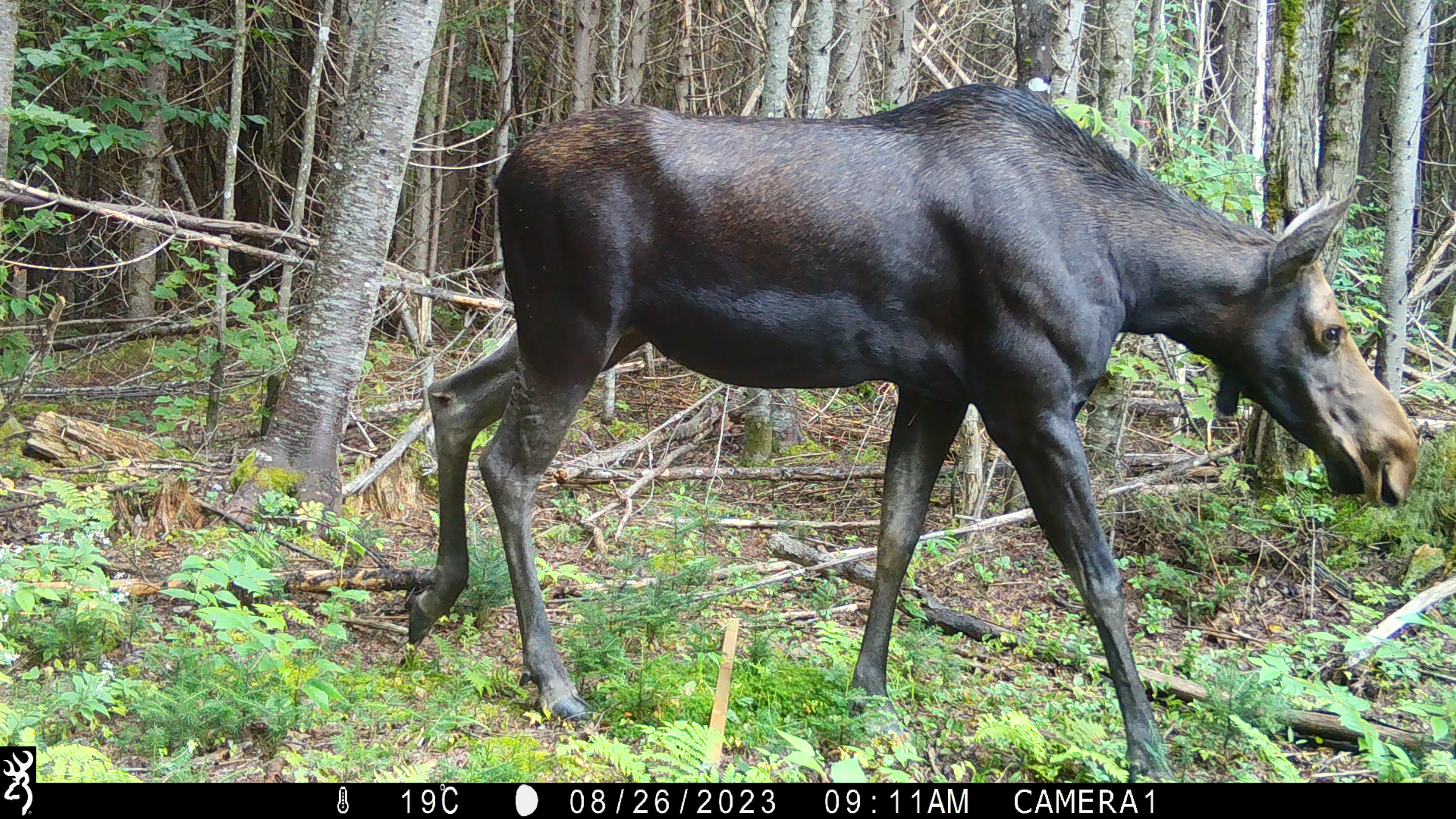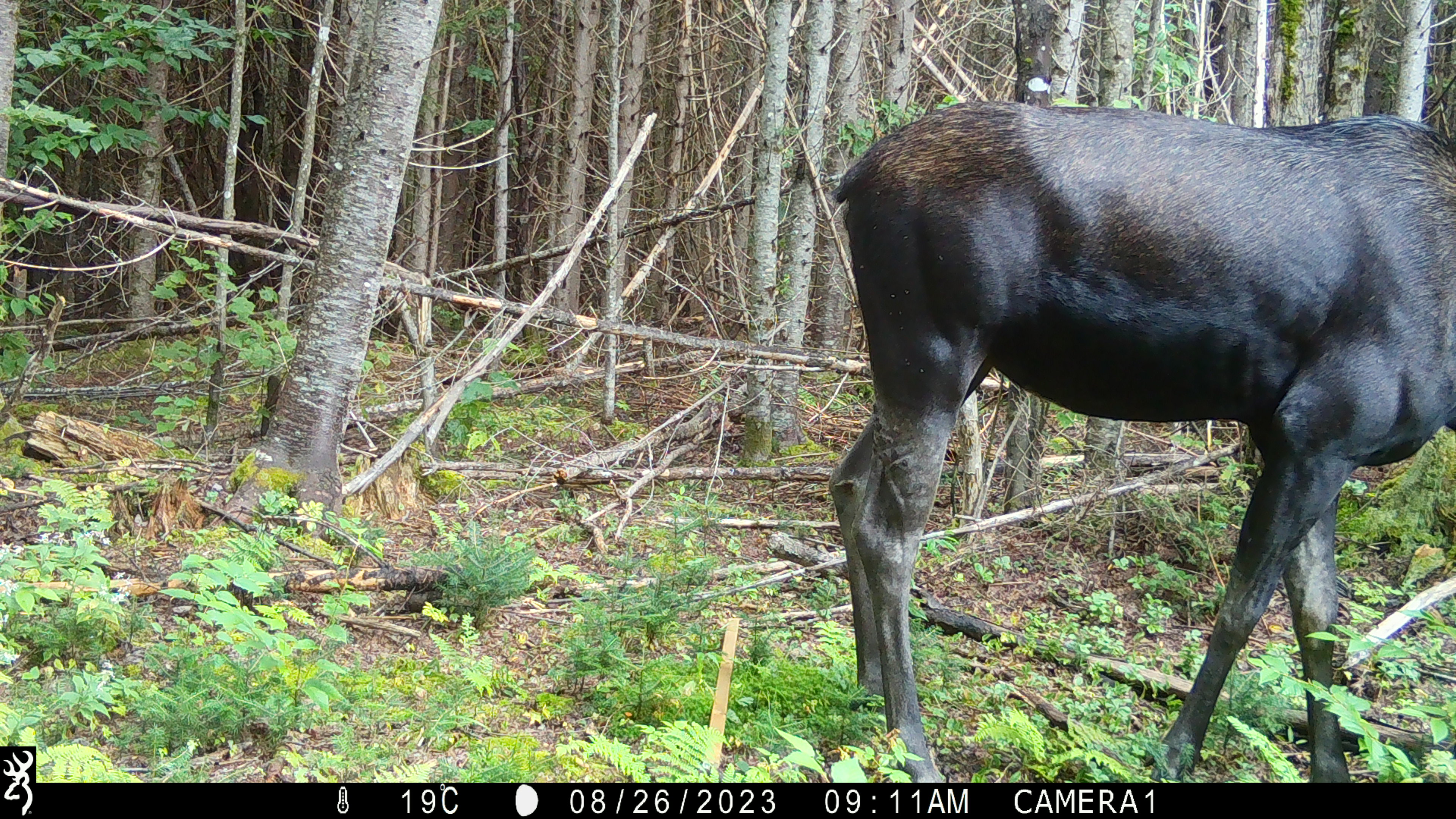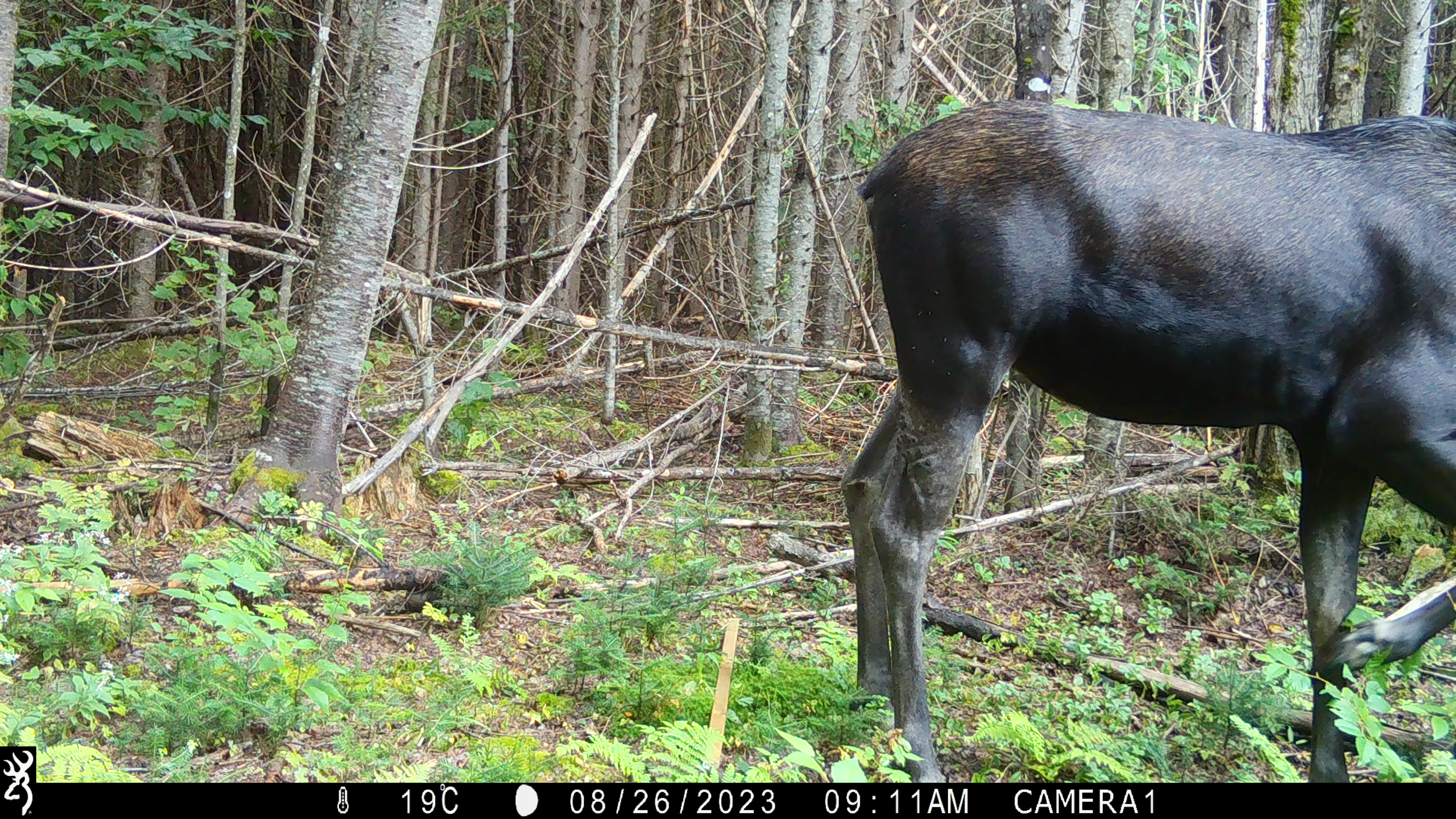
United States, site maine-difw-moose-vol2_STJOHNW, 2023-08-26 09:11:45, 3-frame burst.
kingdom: Animalia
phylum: Chordata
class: Mammalia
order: Artiodactyla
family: Cervidae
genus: Alces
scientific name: Alces alces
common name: moose